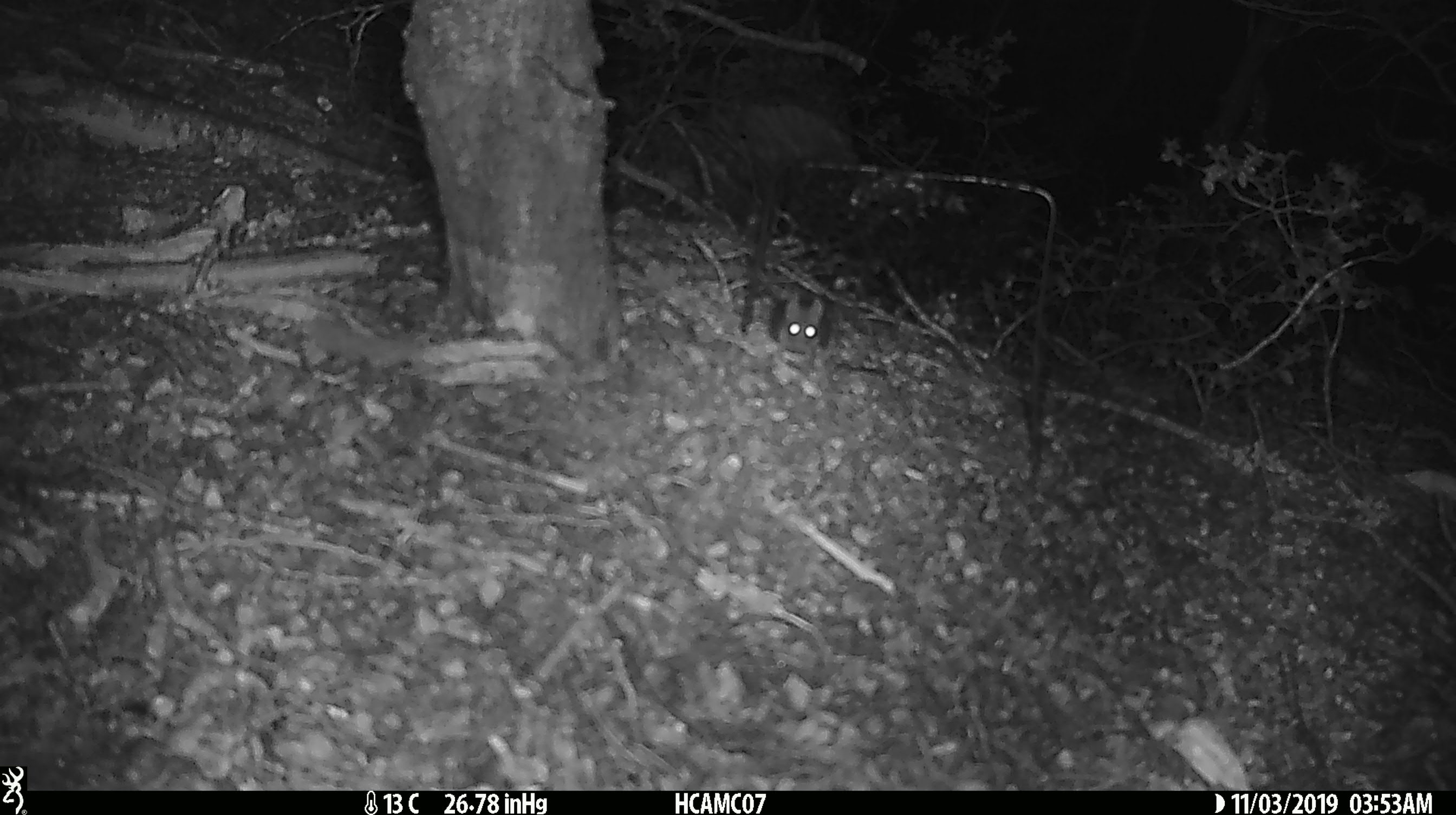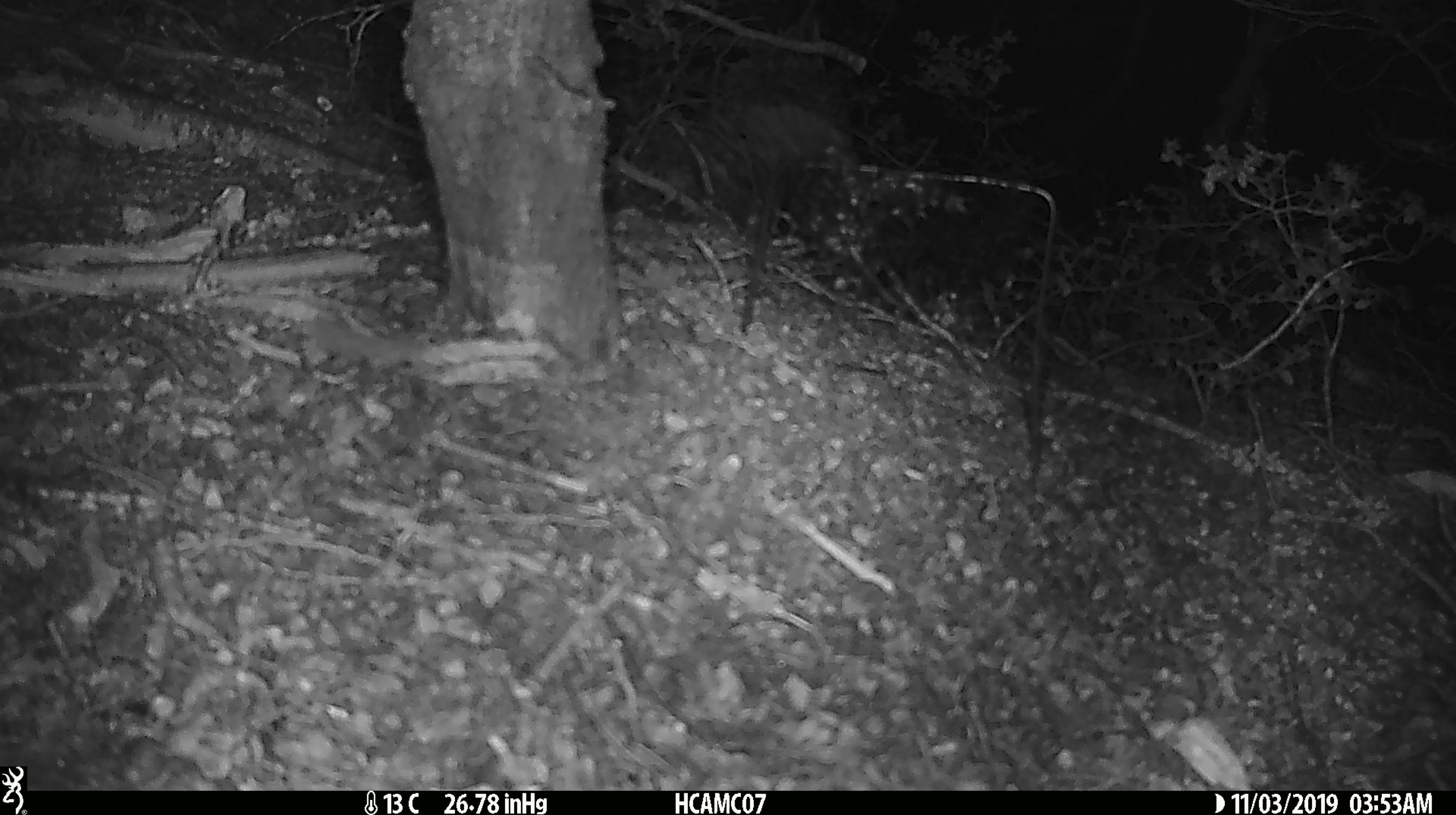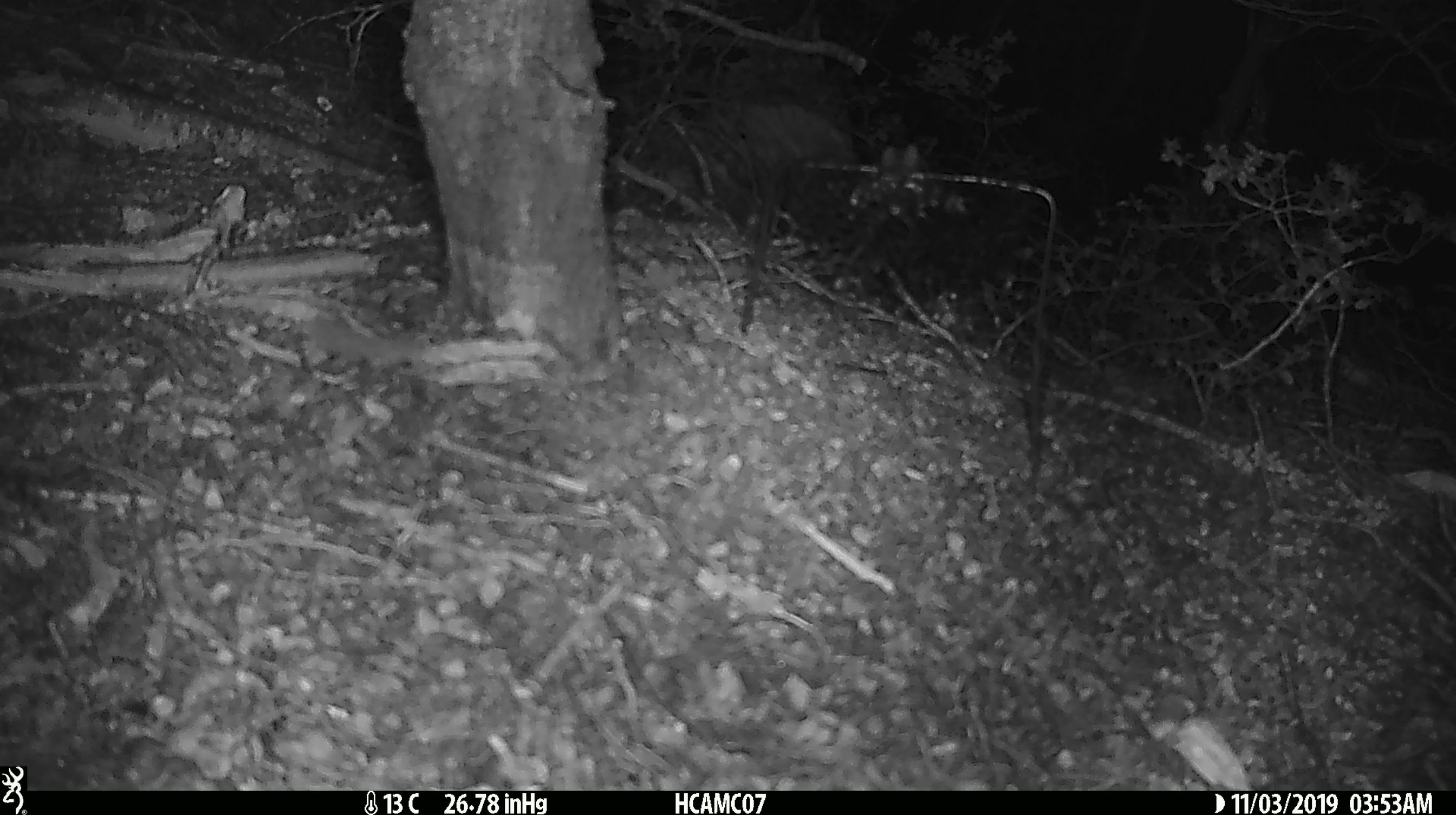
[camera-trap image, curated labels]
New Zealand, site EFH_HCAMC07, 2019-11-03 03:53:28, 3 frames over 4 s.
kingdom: Animalia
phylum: Chordata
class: Mammalia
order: Rodentia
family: Muridae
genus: Mus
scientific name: Mus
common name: mouse